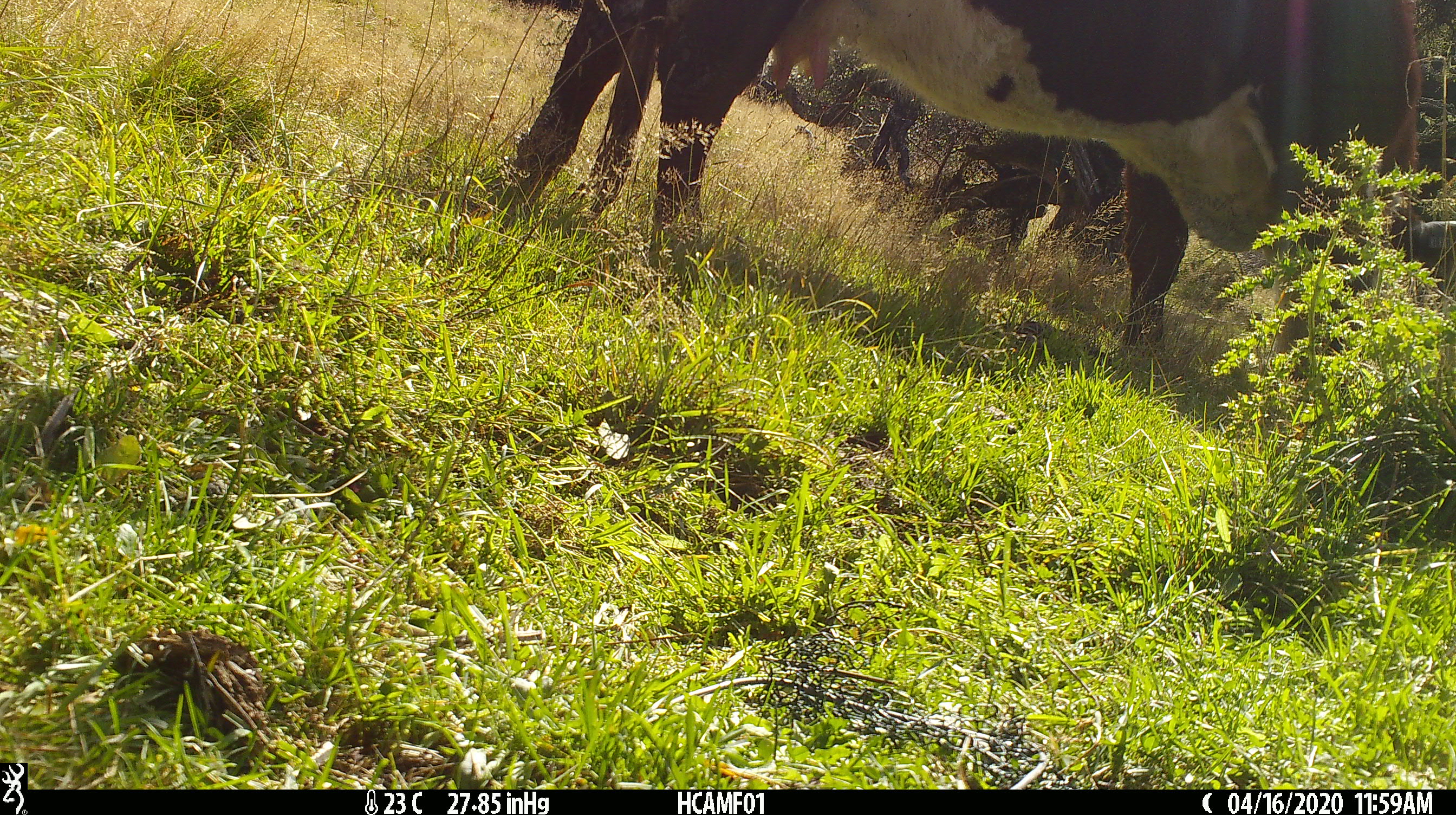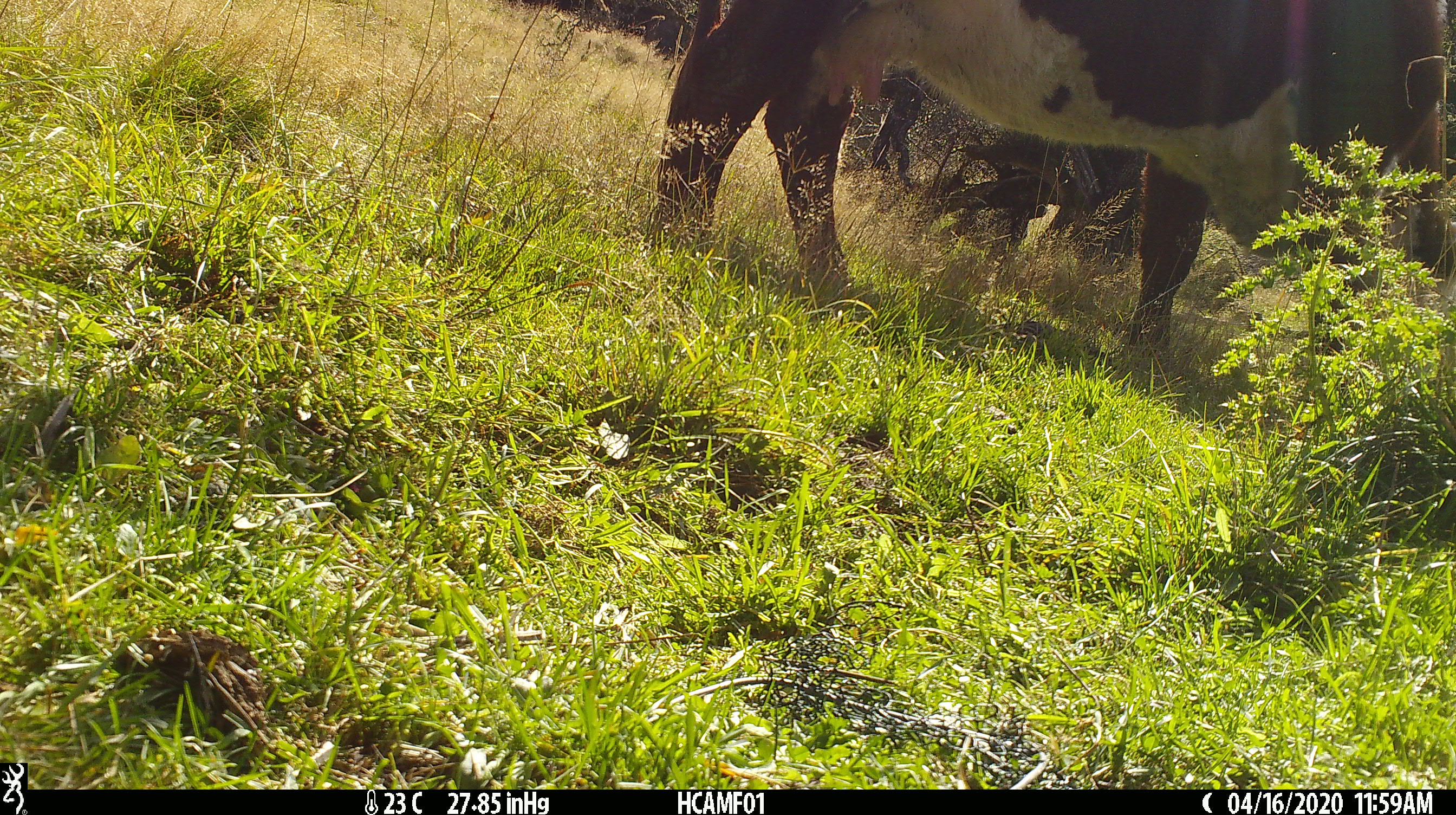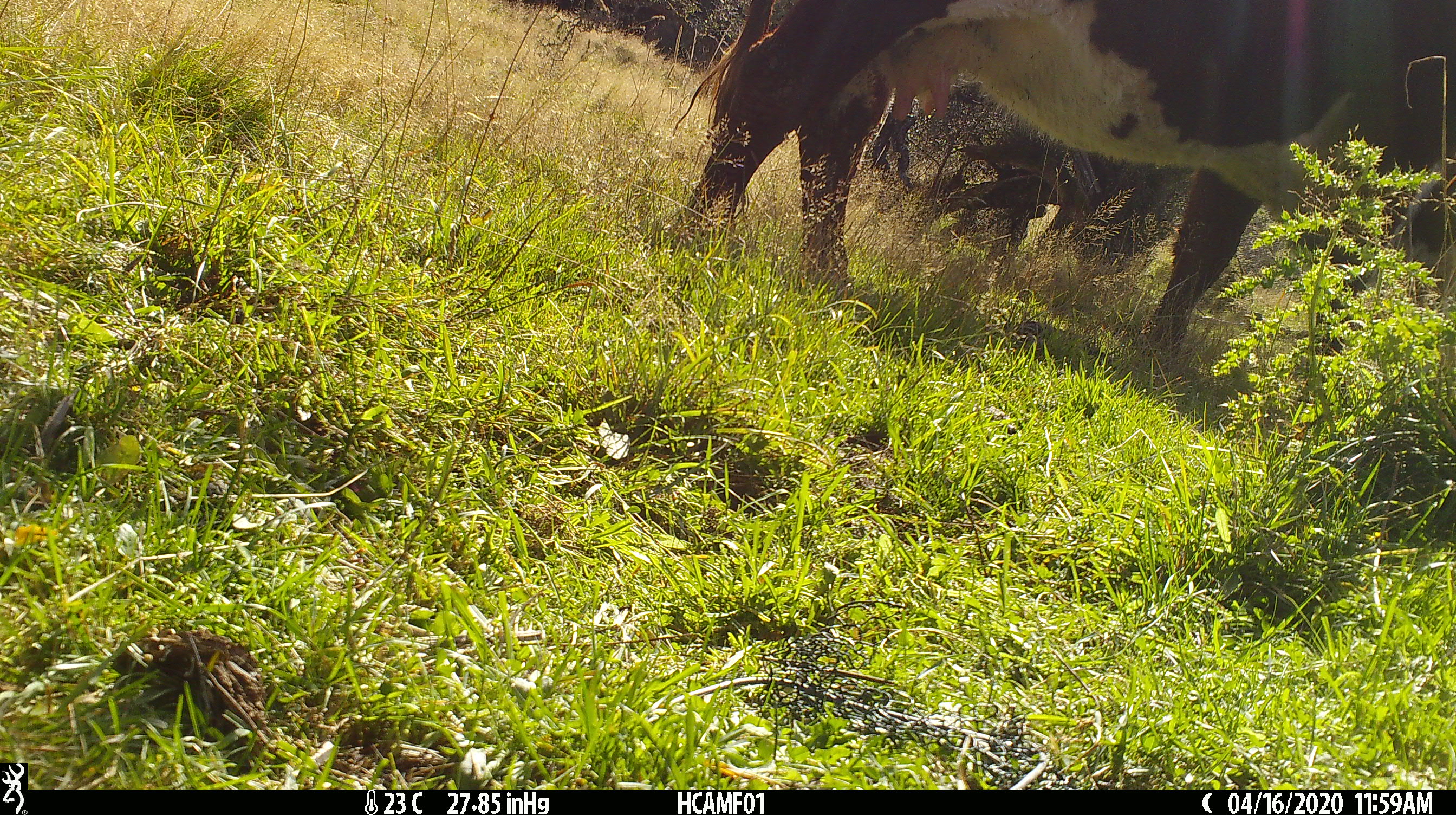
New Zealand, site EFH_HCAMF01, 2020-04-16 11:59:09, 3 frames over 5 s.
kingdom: Animalia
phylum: Chordata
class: Mammalia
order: Artiodactyla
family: Bovidae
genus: Bos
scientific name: Bos taurus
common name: domestic cow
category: cow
Cow (domestic cow) (Bos taurus).